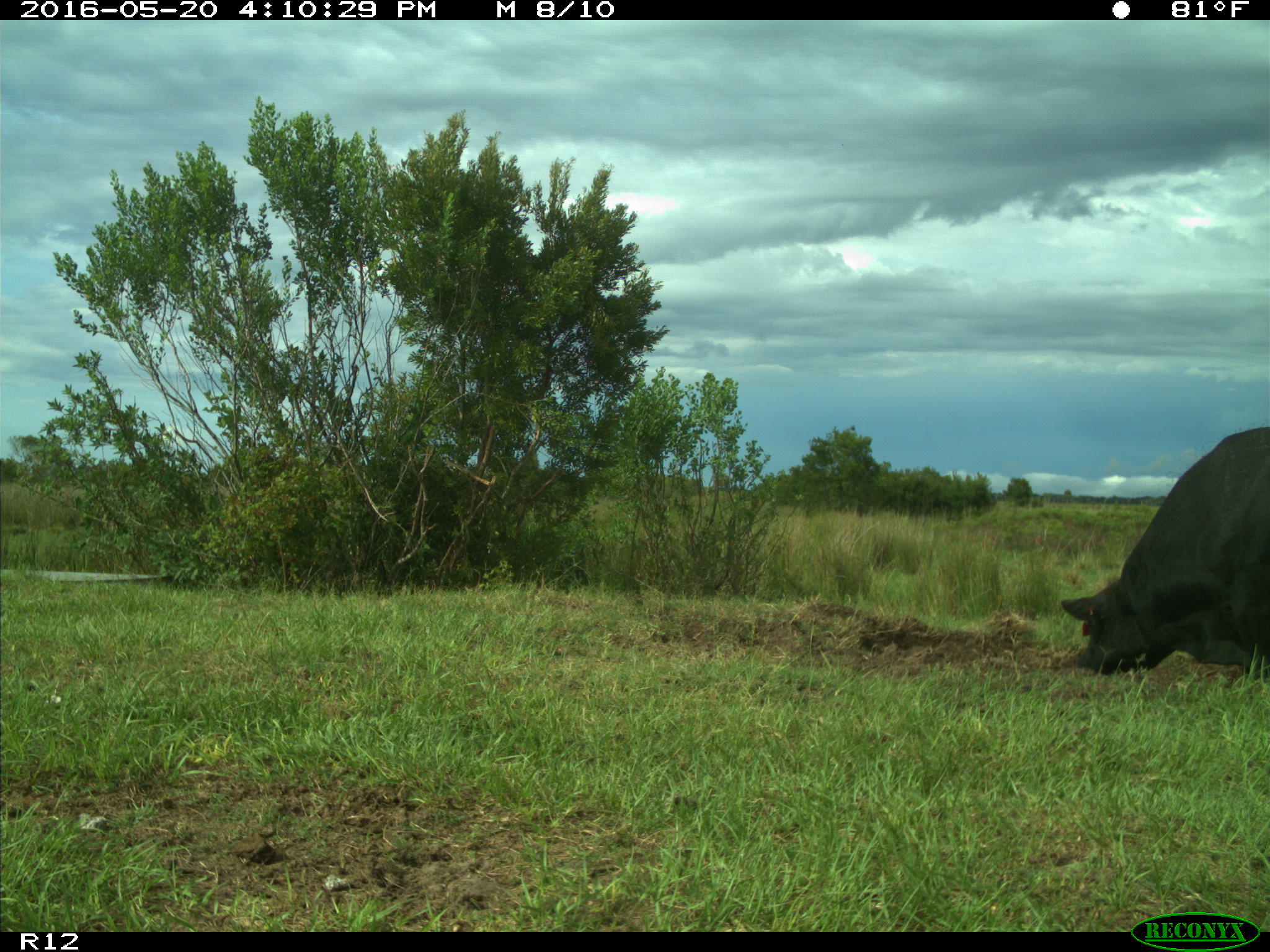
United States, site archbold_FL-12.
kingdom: Animalia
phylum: Chordata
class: Mammalia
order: Artiodactyla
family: Bovidae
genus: Bos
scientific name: Bos taurus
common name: domestic cow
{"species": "Bos taurus (domestic cow)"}